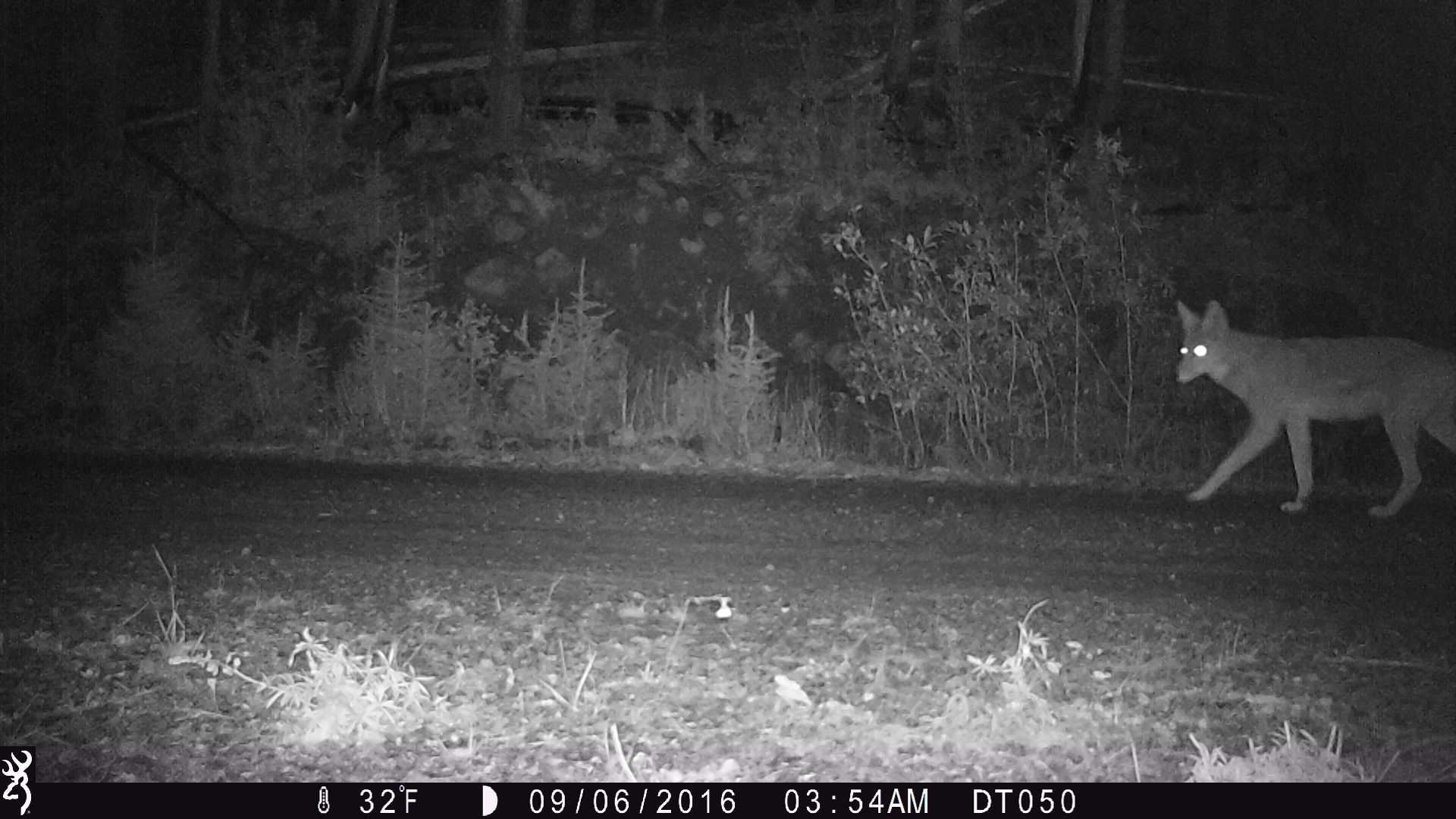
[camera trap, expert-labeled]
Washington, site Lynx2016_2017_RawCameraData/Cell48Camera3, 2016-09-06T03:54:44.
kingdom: Animalia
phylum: Chordata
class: Mammalia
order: Carnivora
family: Canidae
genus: Canis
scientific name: Canis latrans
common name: coyote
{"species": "Canis latrans (coyote)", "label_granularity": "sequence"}